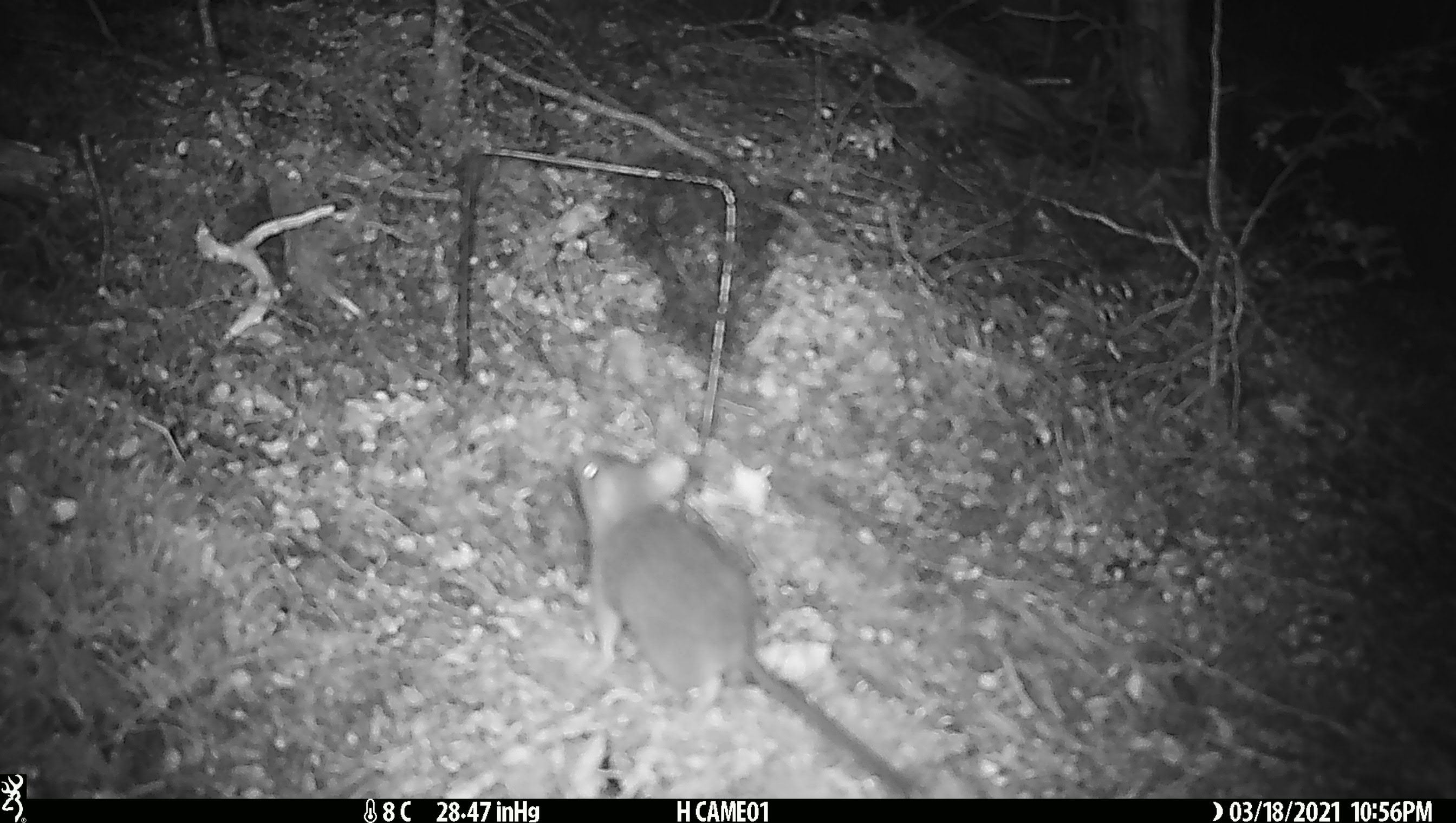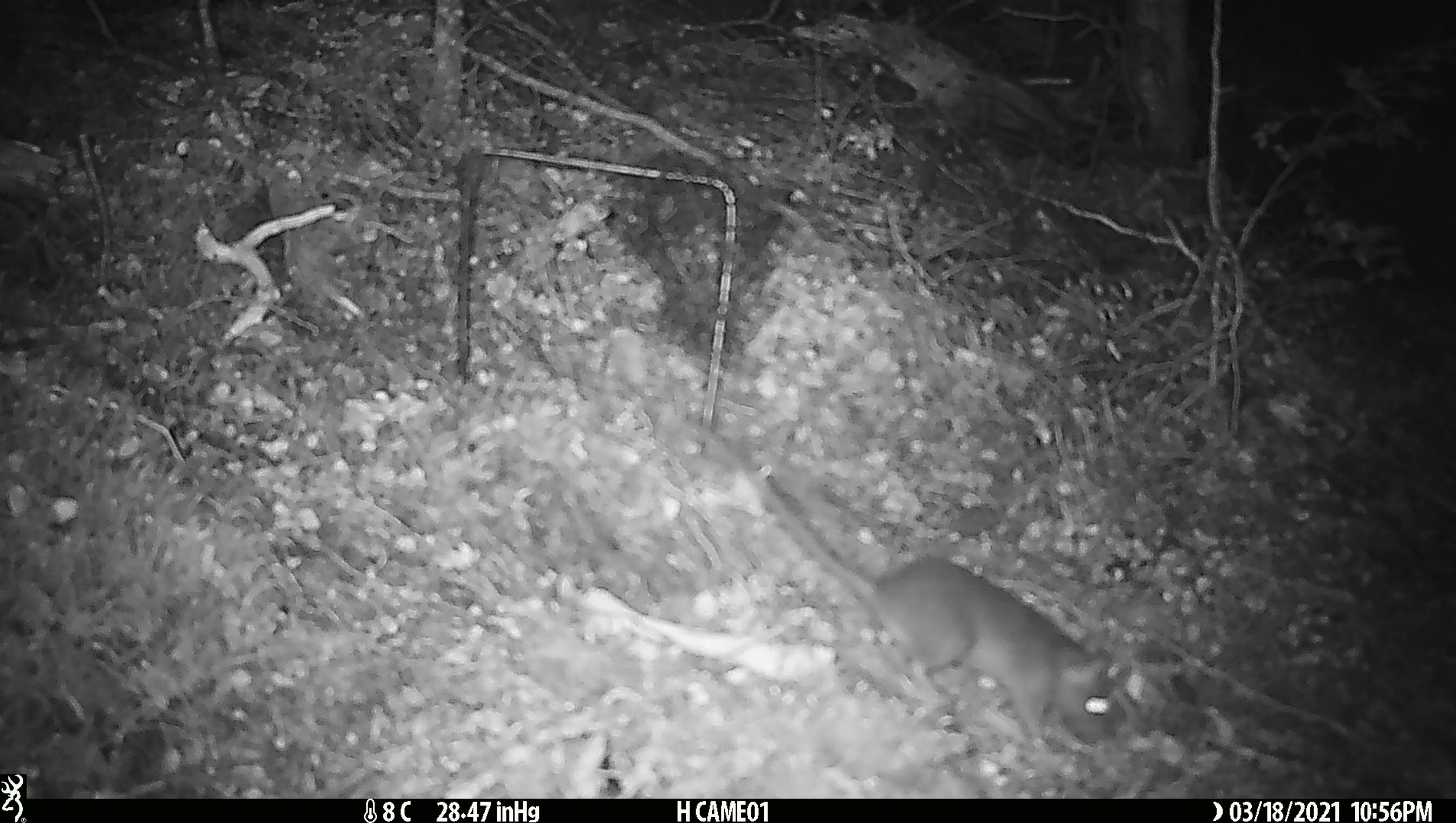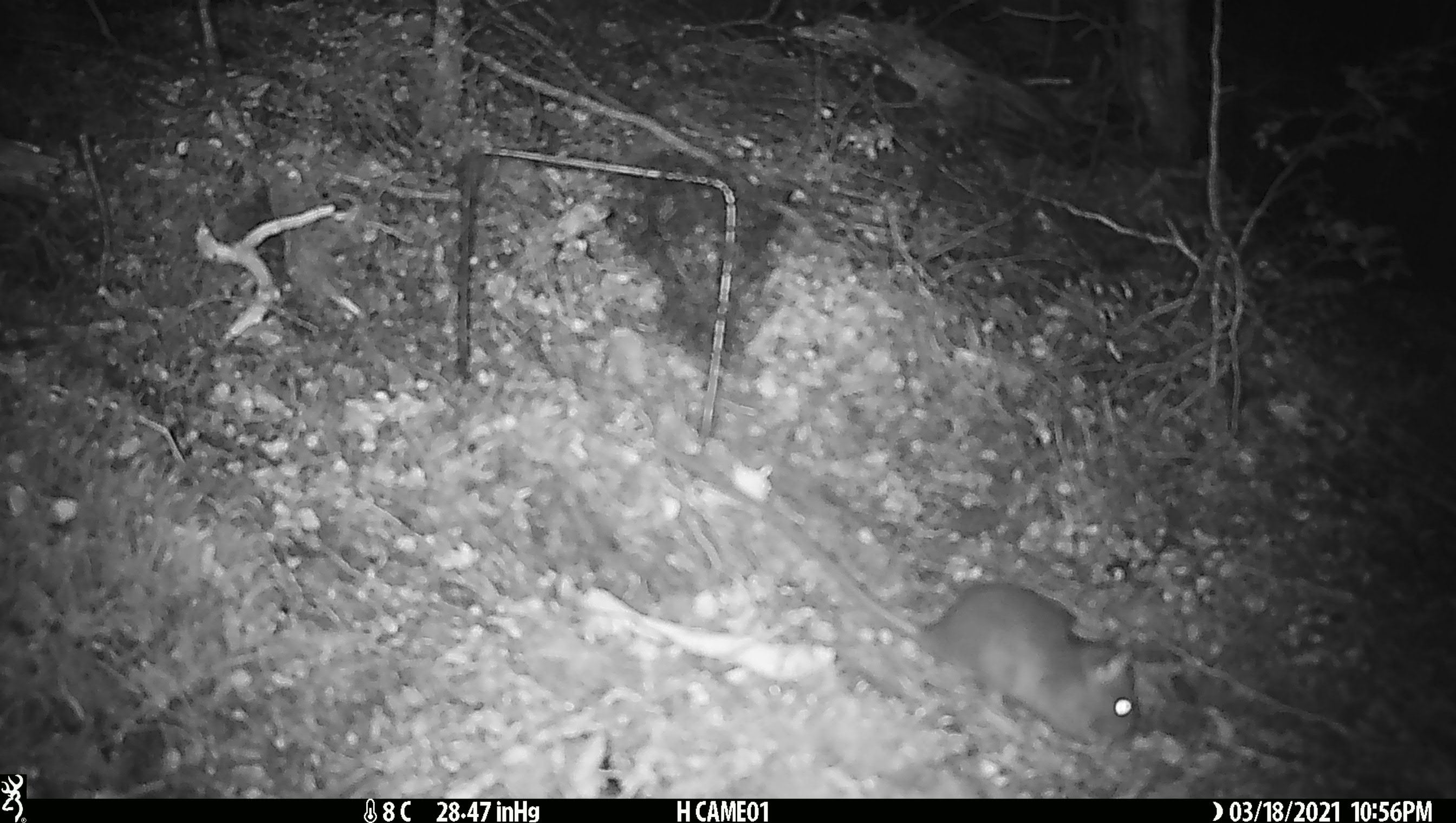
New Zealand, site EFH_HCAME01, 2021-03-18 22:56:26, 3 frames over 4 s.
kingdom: Animalia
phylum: Chordata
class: Mammalia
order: Rodentia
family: Muridae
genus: Rattus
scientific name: Rattus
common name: rat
Rat (Rattus).